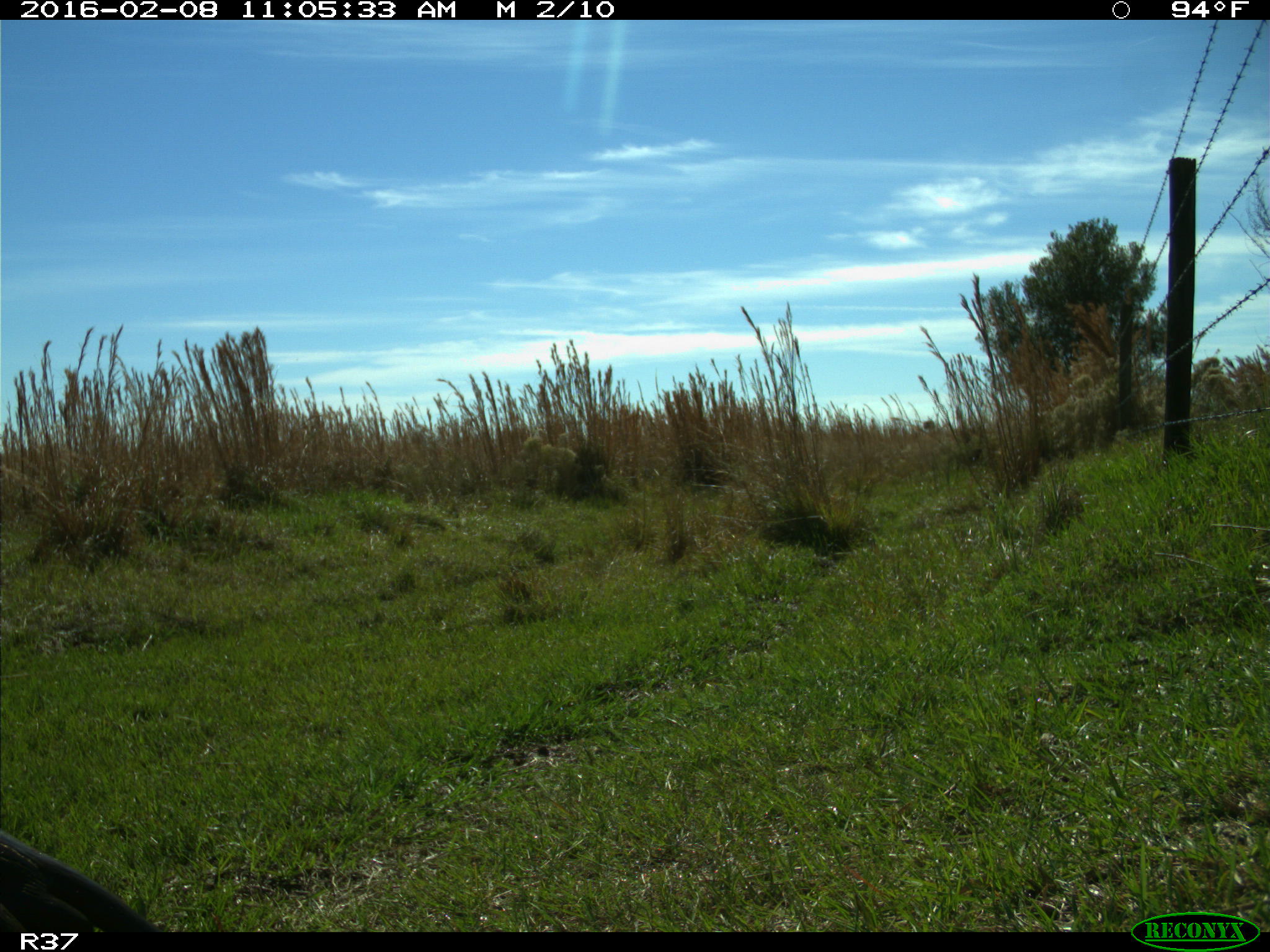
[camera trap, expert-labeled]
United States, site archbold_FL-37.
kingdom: Animalia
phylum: Chordata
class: Mammalia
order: Carnivora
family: Mustelidae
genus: Lontra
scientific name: Lontra canadensis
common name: north american river otter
Lontra canadensis (north american river otter).